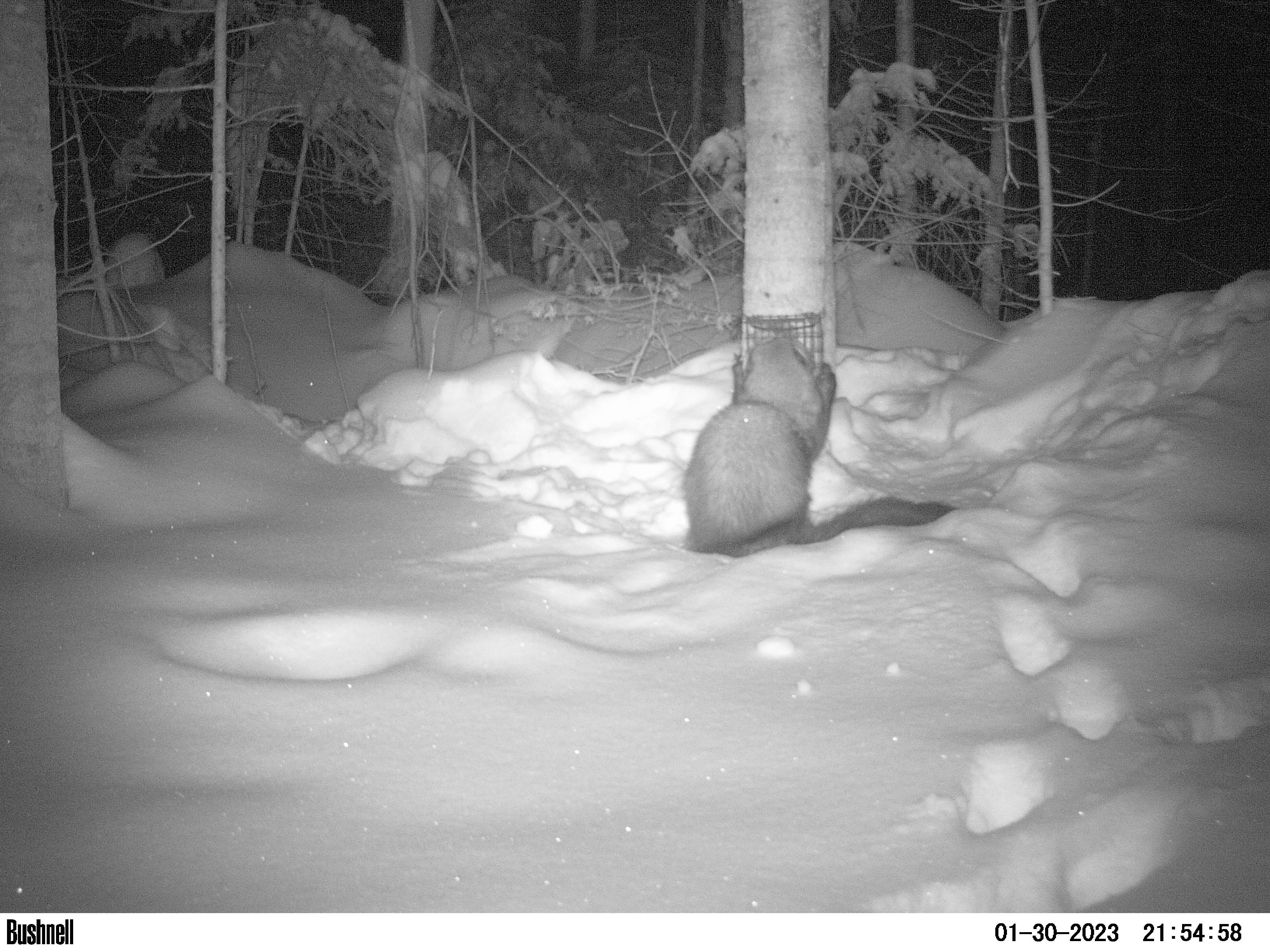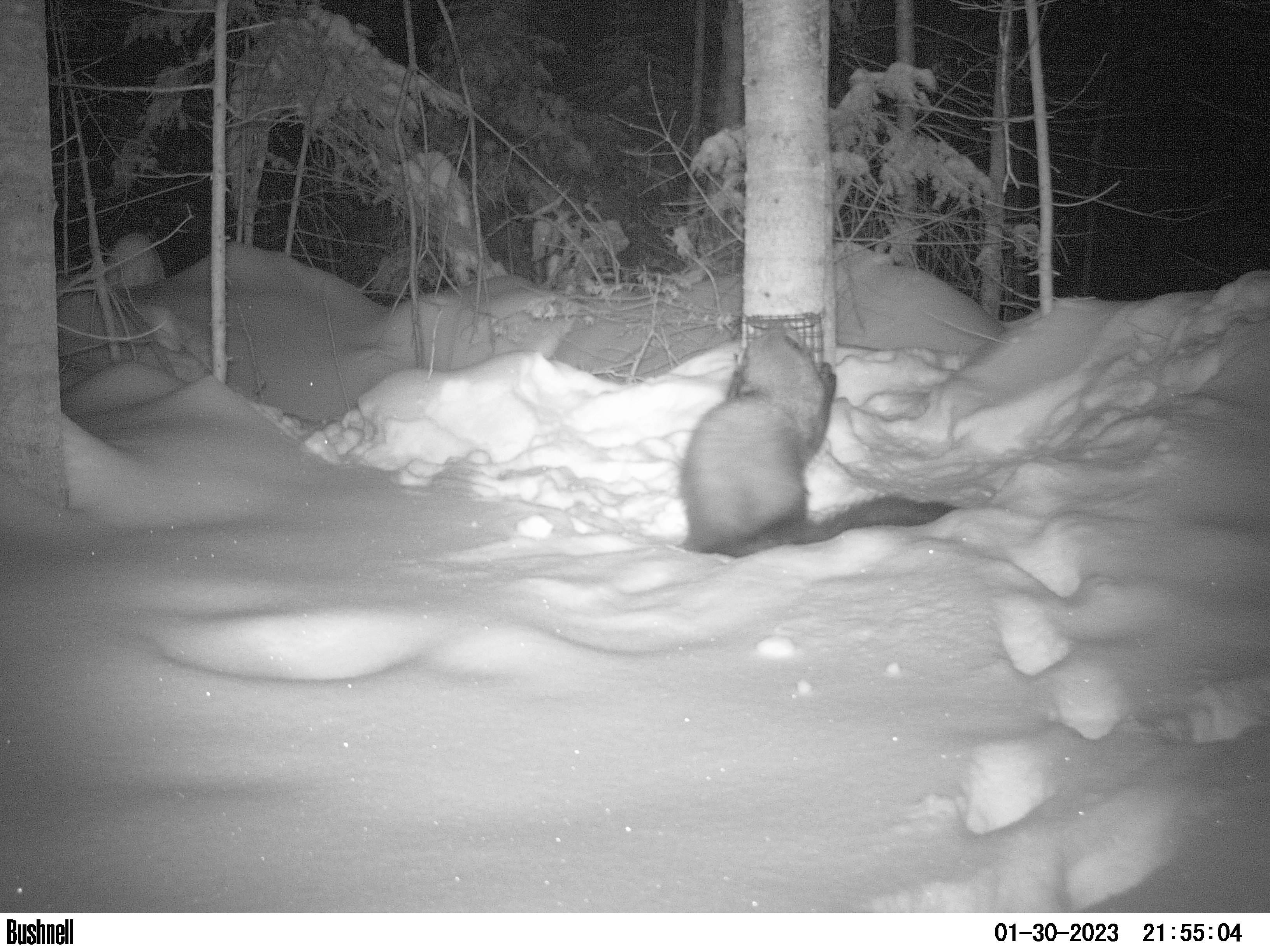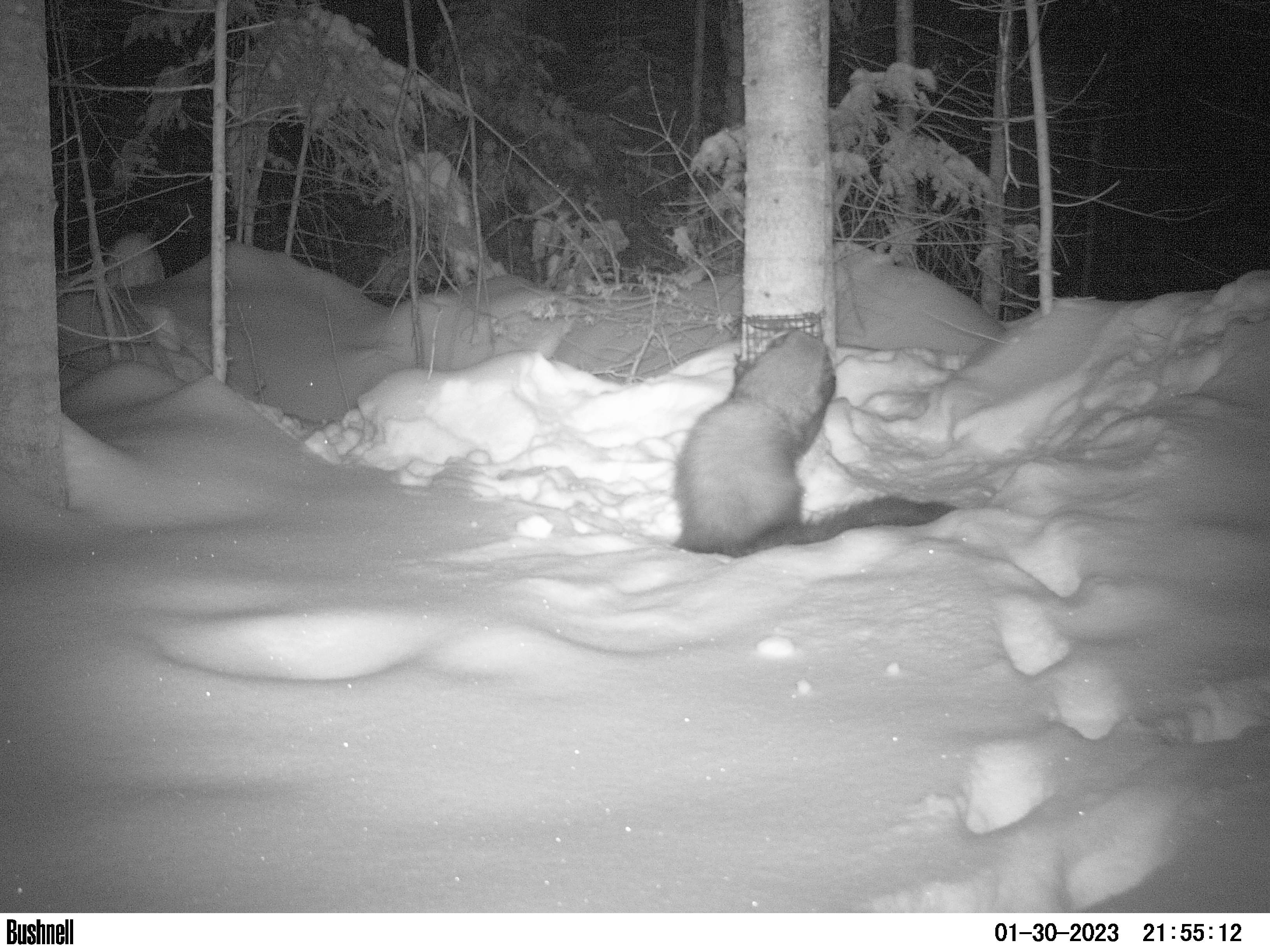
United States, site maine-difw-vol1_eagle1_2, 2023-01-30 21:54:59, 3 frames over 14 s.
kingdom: Animalia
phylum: Chordata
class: Mammalia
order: Carnivora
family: Mustelidae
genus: Pekania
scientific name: Pekania pennanti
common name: fisher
Fisher (Pekania pennanti).